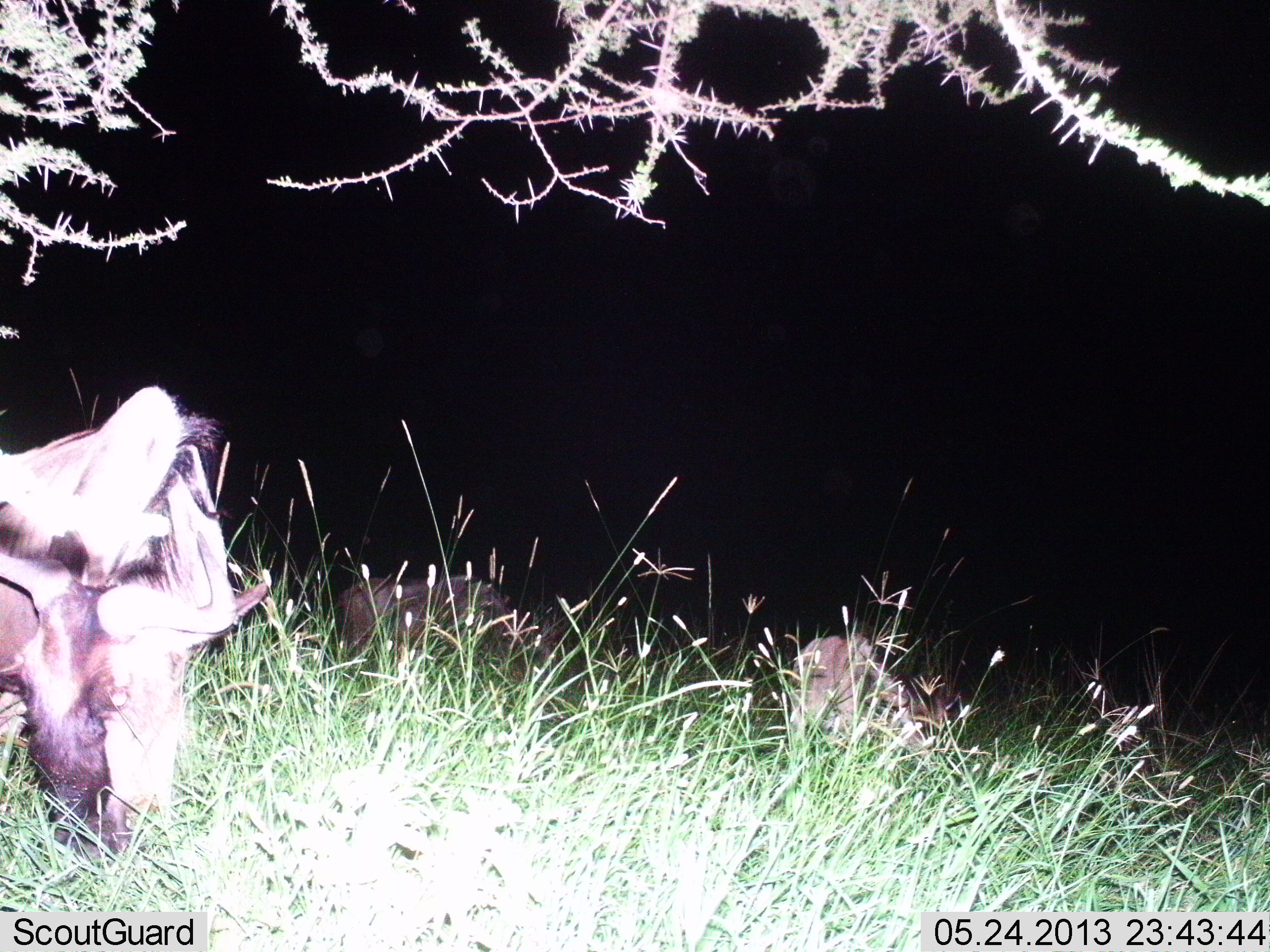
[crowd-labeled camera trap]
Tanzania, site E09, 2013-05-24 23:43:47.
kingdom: Animalia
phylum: Chordata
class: Mammalia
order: Artiodactyla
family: Bovidae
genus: Connochaetes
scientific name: Connochaetes taurinus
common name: blue wildebeest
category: wildebeest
Wildebeest (blue wildebeest) (Connochaetes taurinus), count 3. Behavior (volunteer vote fractions): standing 10%, resting 70%, moving 0%, interacting 0%. Young present (vote fraction): 0%. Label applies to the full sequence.